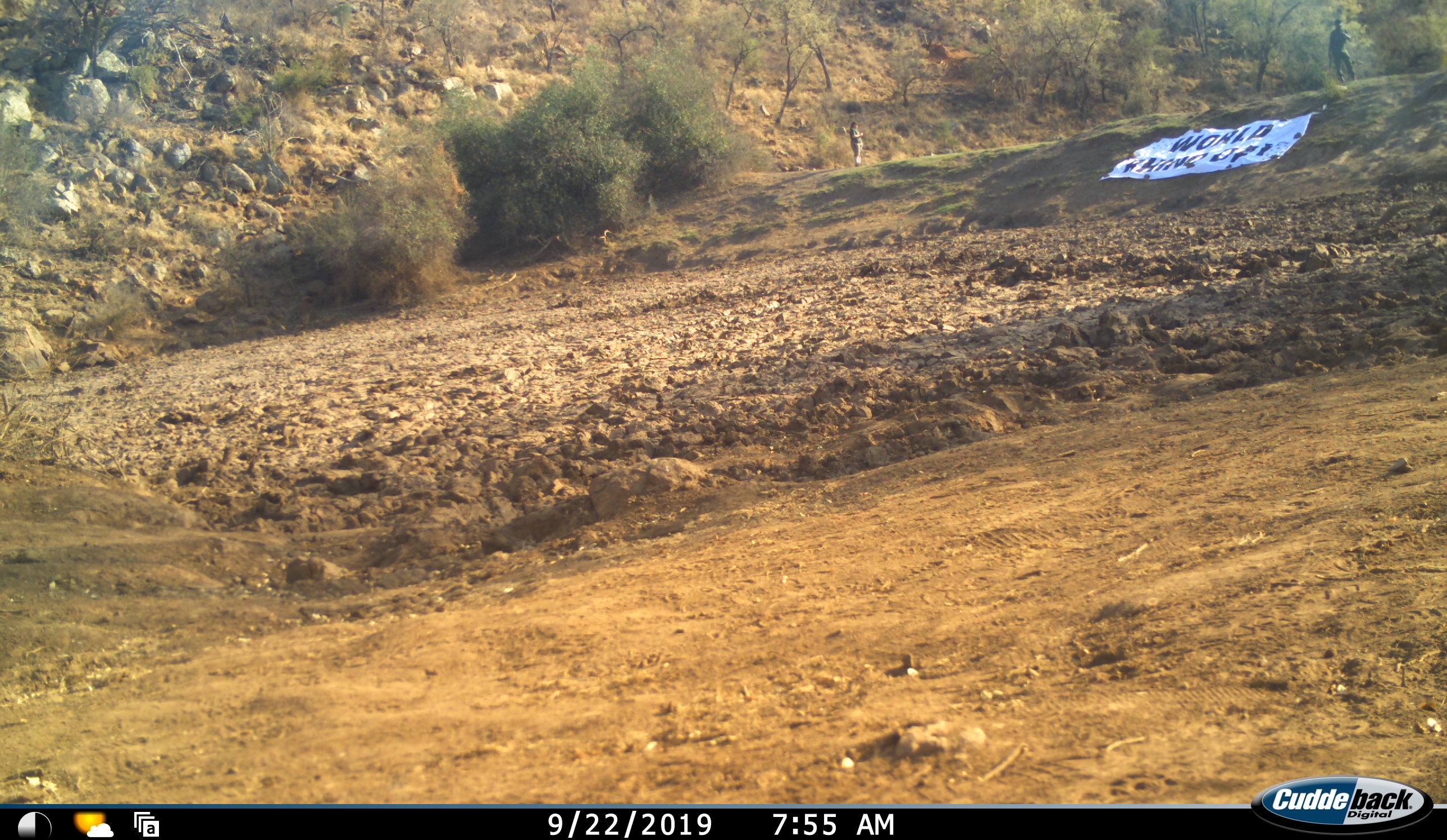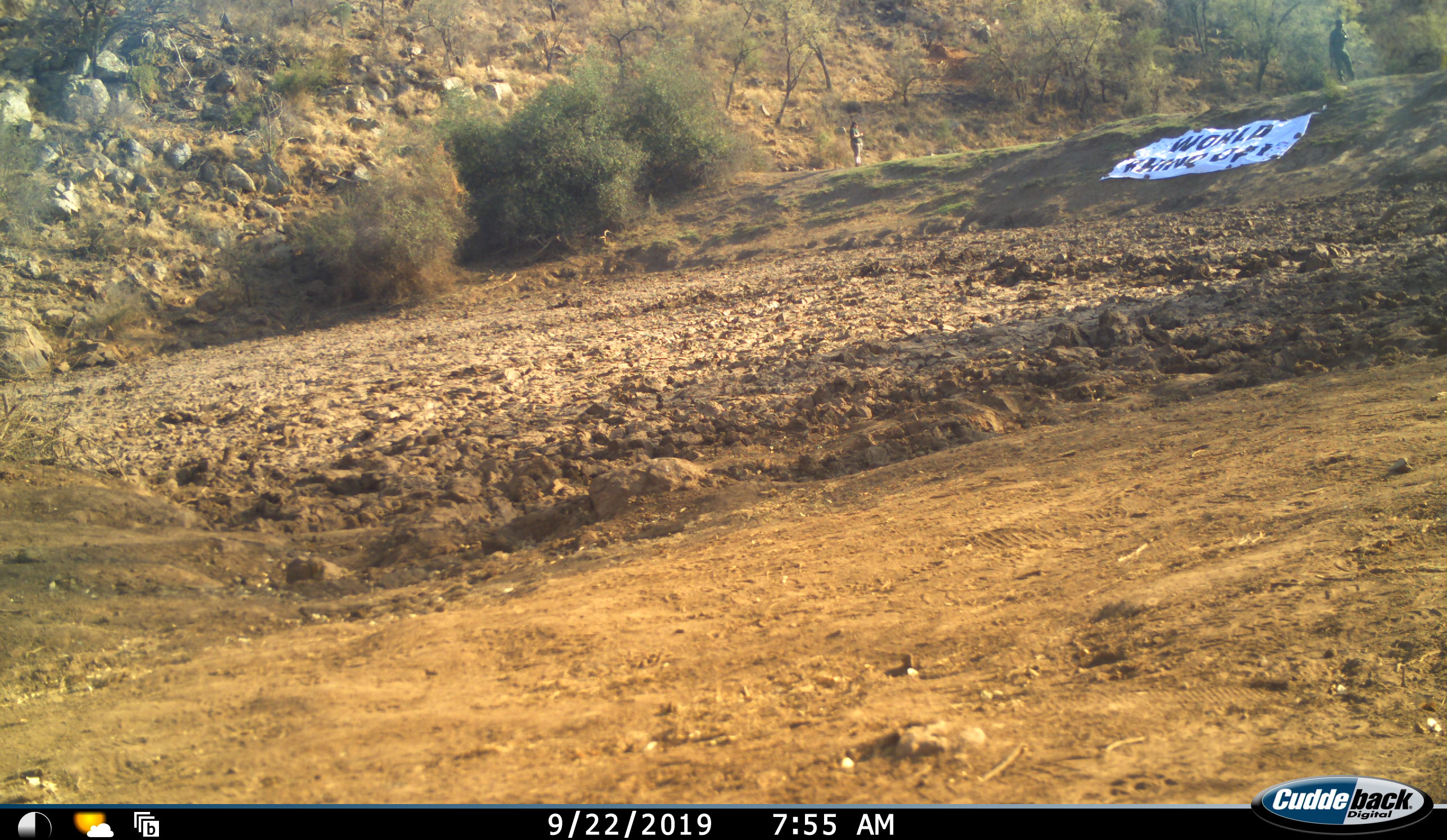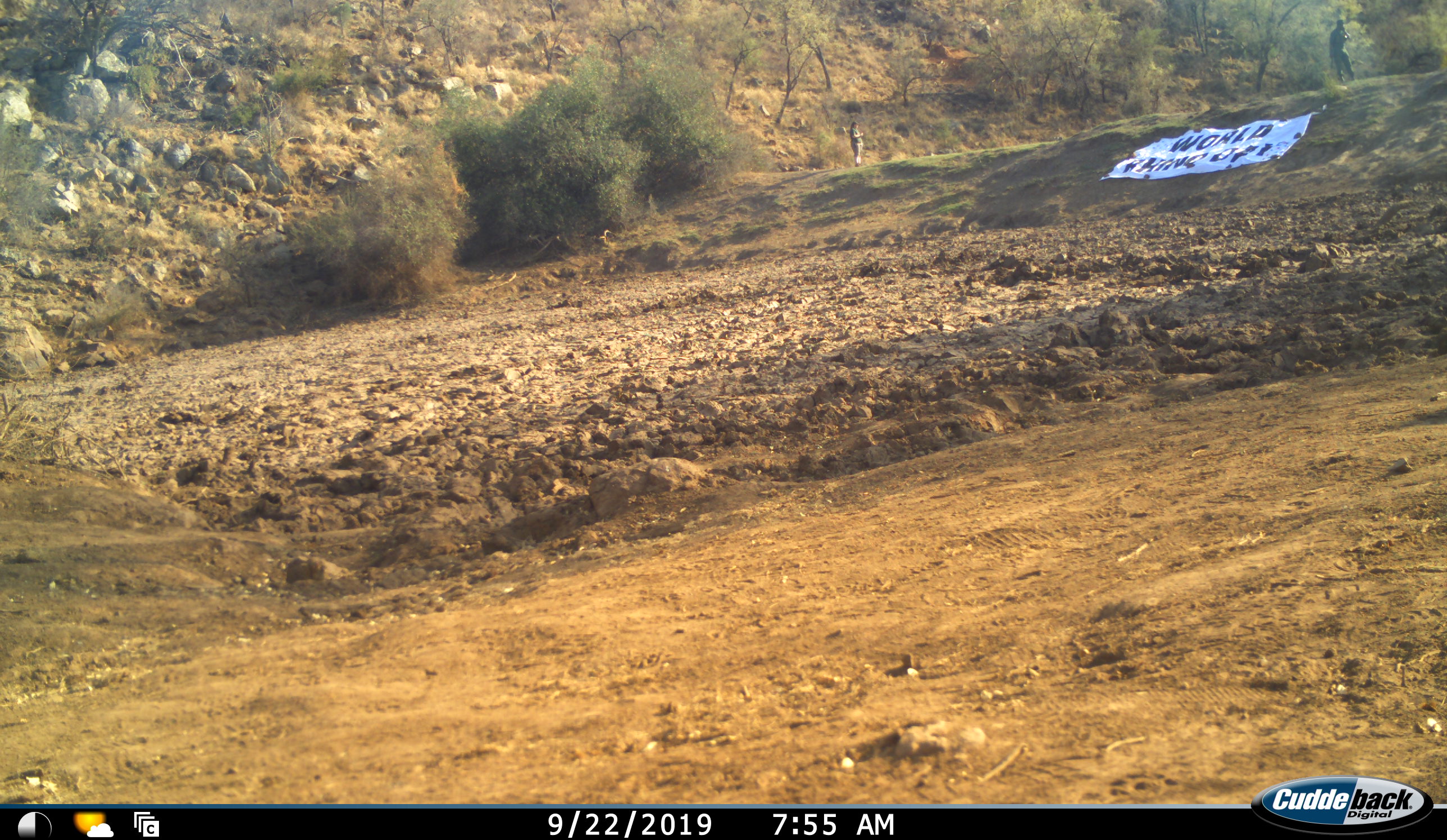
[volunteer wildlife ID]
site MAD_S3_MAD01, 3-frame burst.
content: unidentified animal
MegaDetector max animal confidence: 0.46